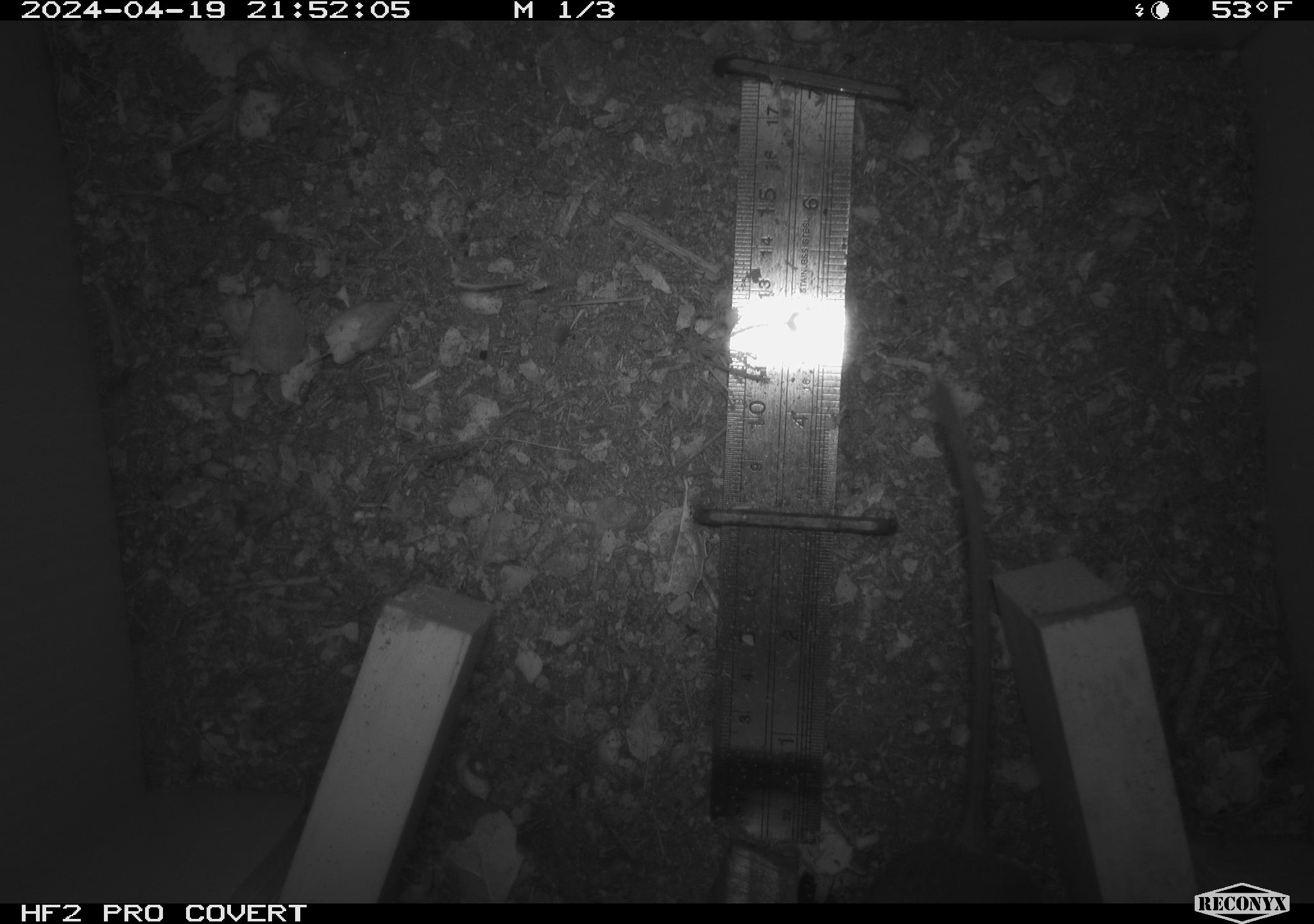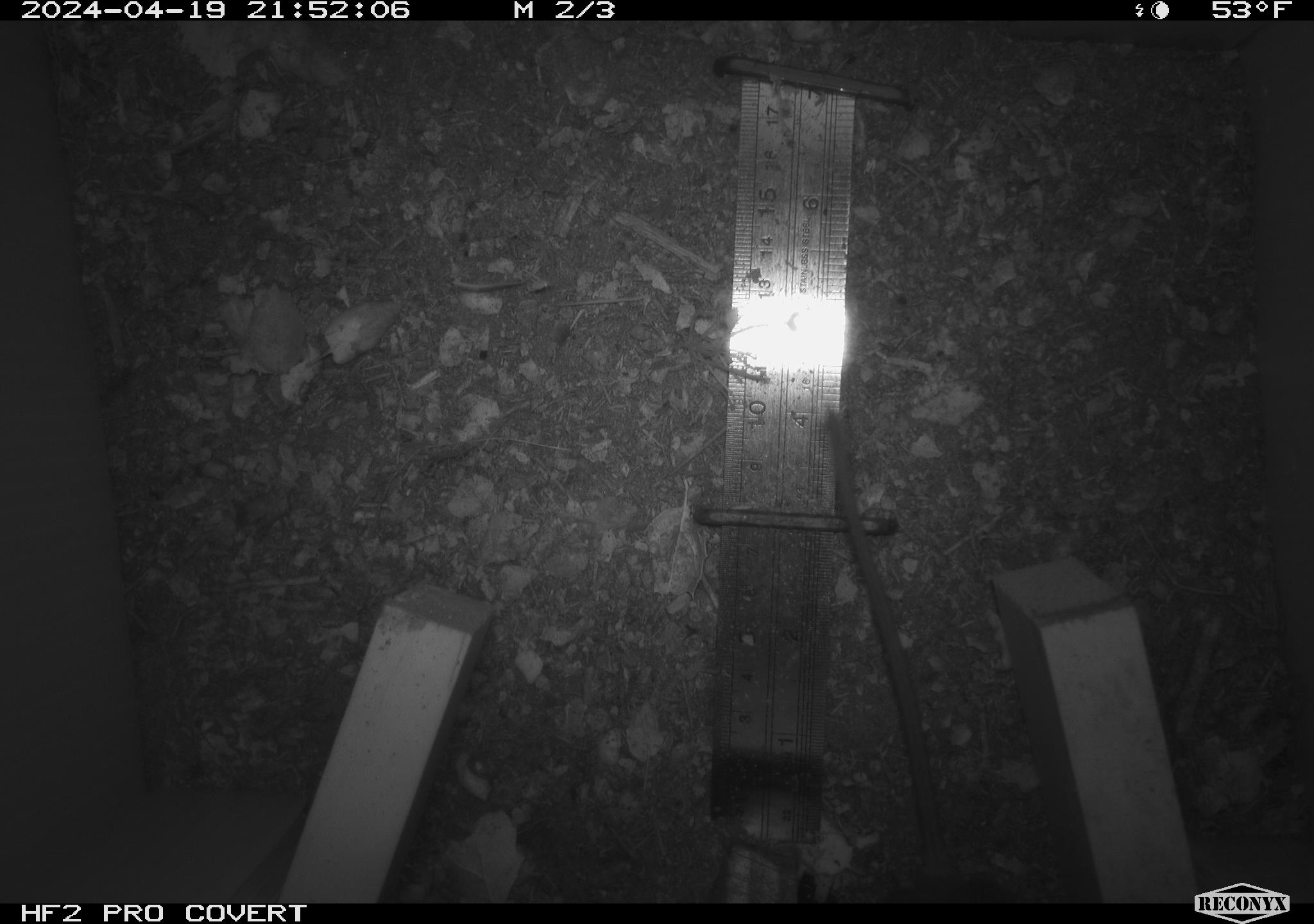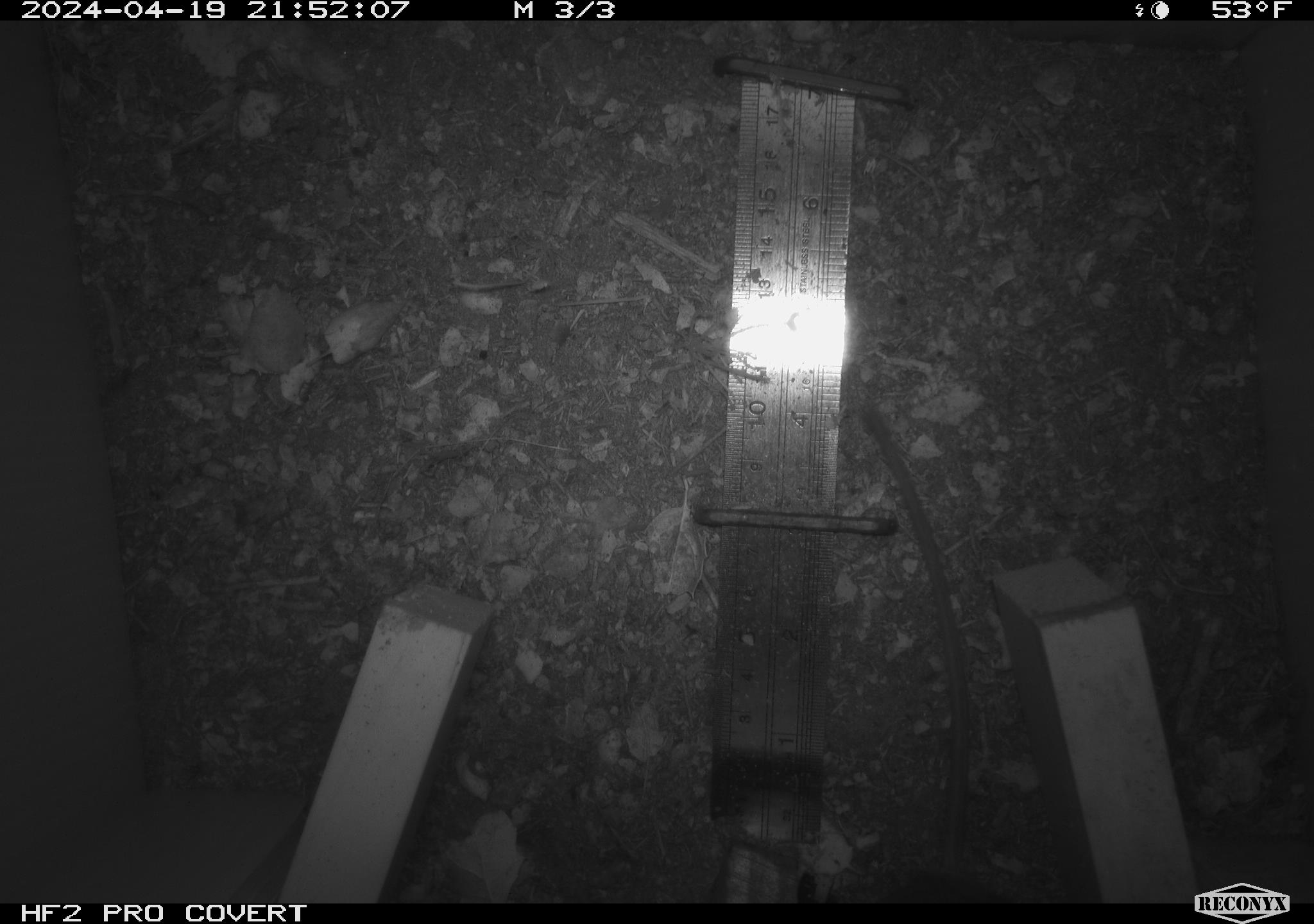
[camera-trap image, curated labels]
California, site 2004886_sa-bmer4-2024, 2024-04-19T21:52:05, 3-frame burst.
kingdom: Animalia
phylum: Chordata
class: Mammalia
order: Rodentia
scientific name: Rodentia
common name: mouse species